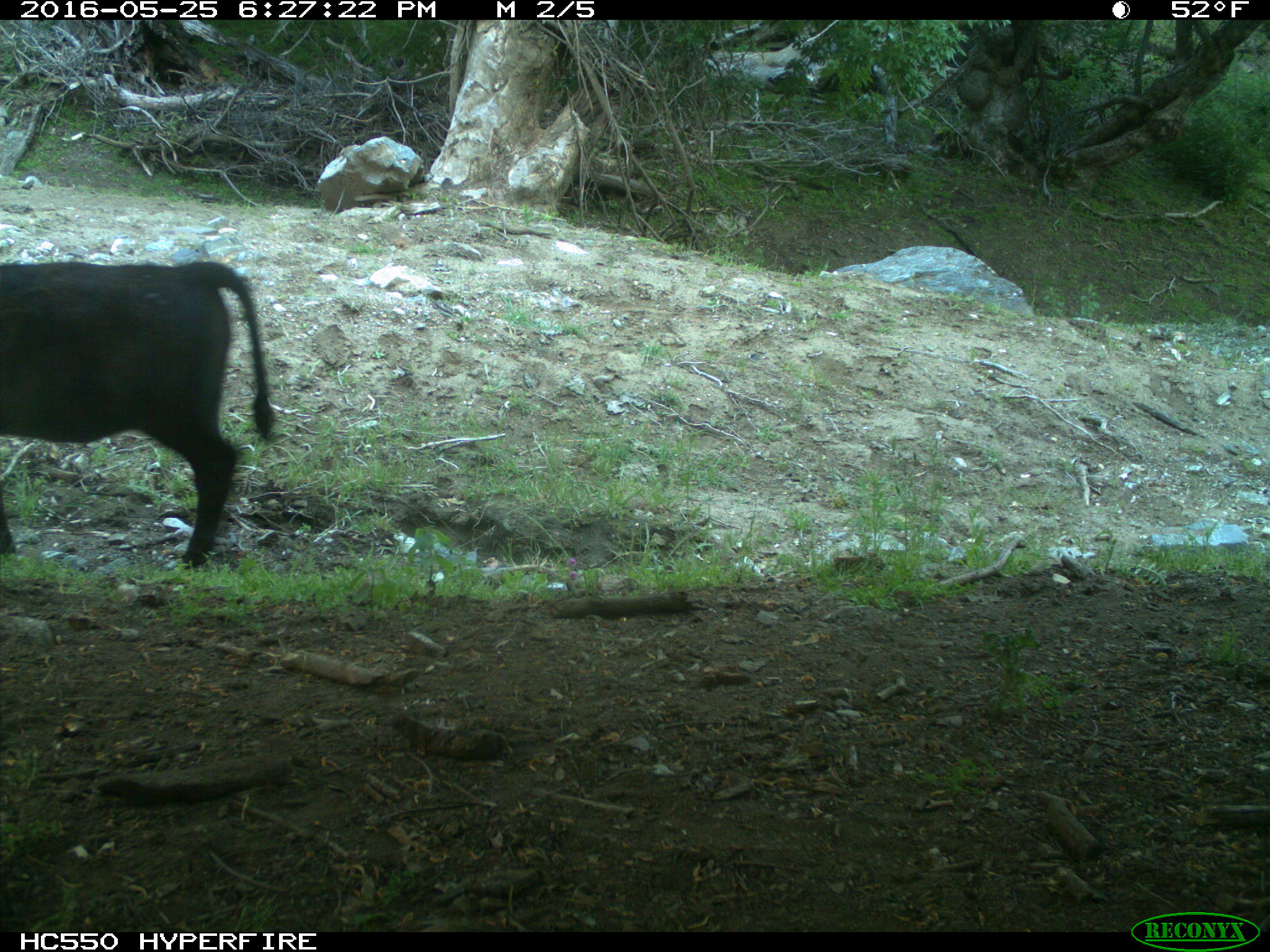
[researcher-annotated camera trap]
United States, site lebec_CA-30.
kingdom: Animalia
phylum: Chordata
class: Mammalia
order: Artiodactyla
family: Bovidae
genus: Bos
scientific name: Bos taurus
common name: domestic cow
Bos taurus (domestic cow).